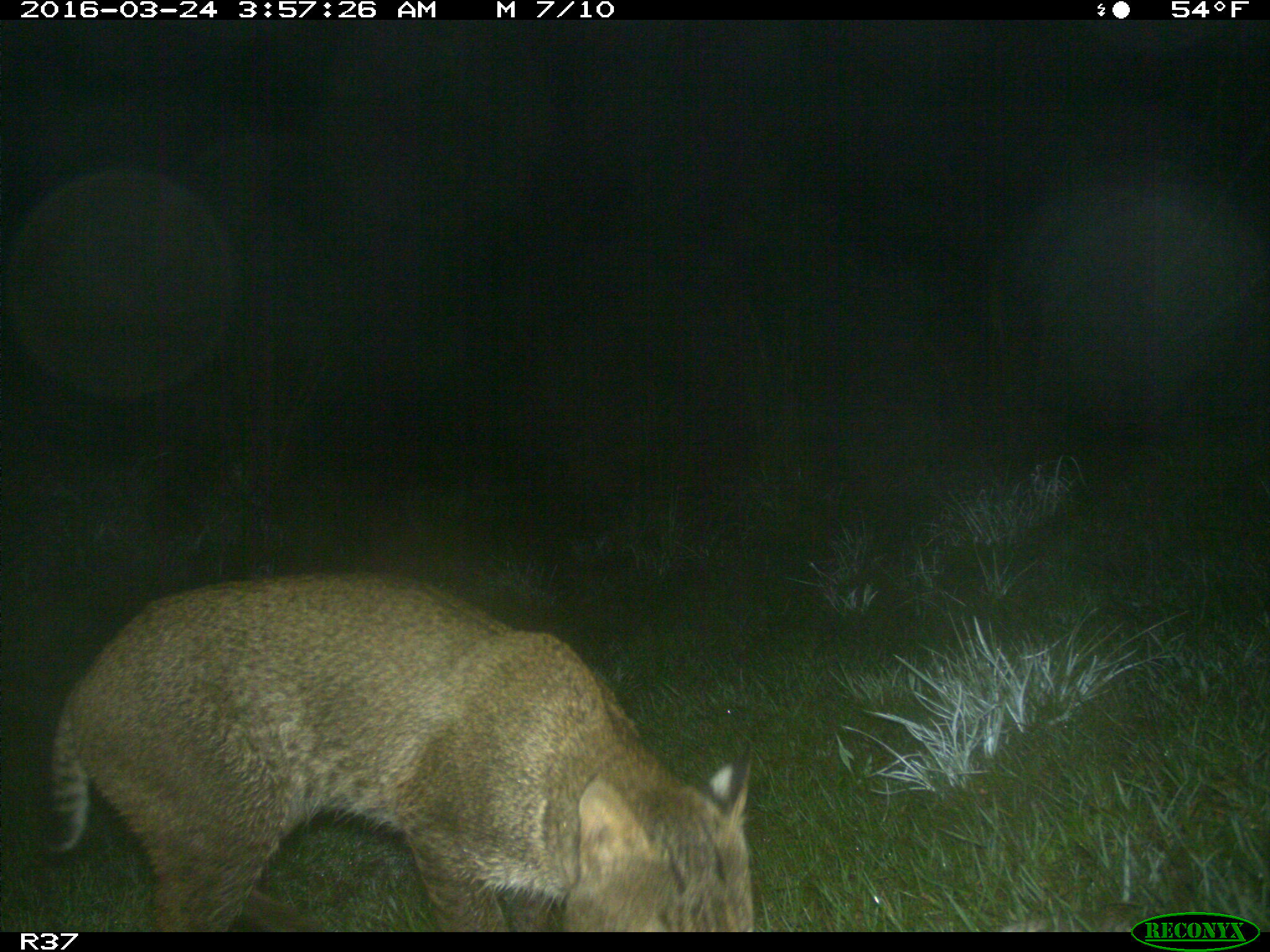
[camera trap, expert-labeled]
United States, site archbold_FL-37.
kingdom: Animalia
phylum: Chordata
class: Mammalia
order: Carnivora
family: Felidae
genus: Lynx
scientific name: Lynx rufus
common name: bobcat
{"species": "Lynx rufus (bobcat)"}